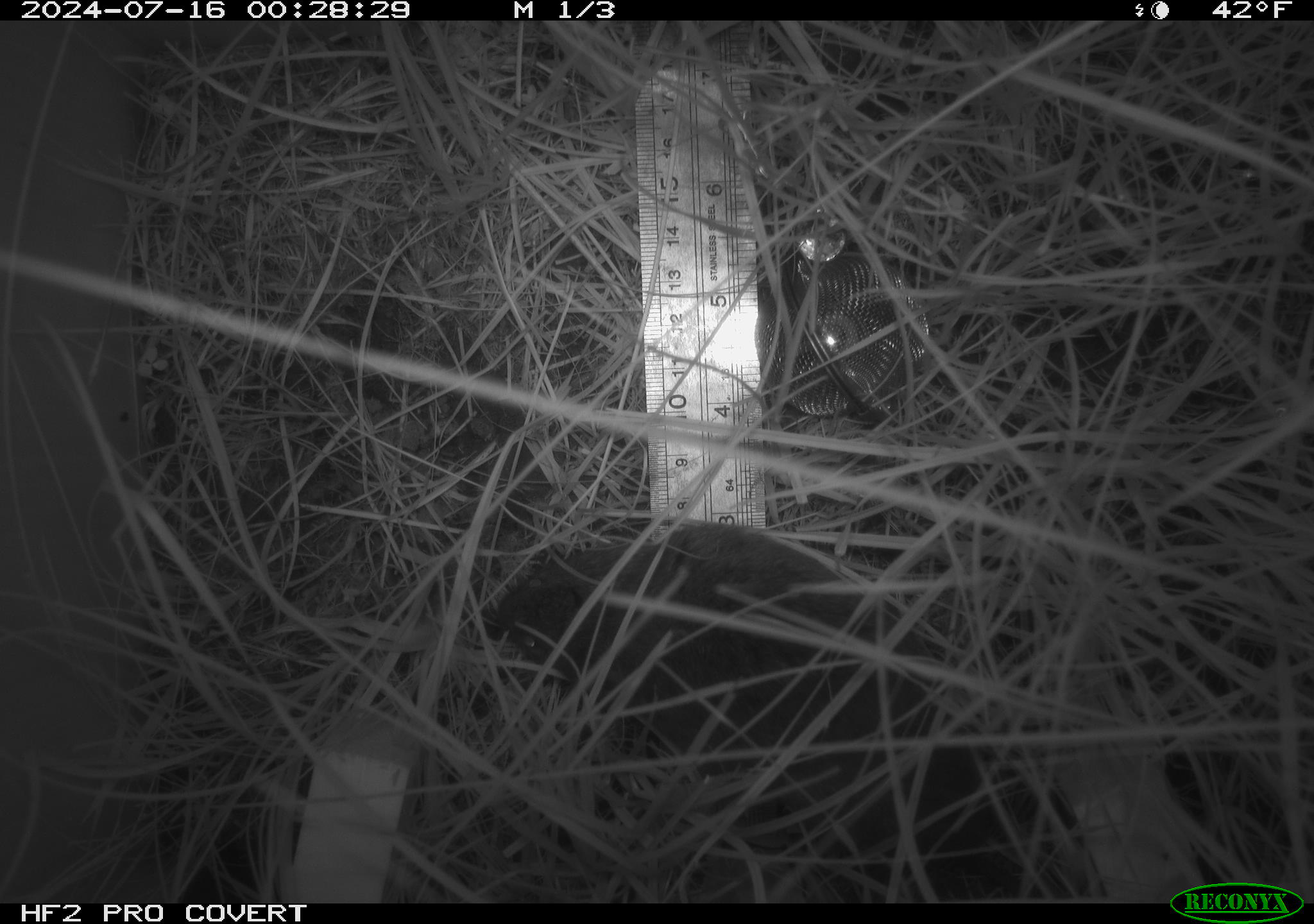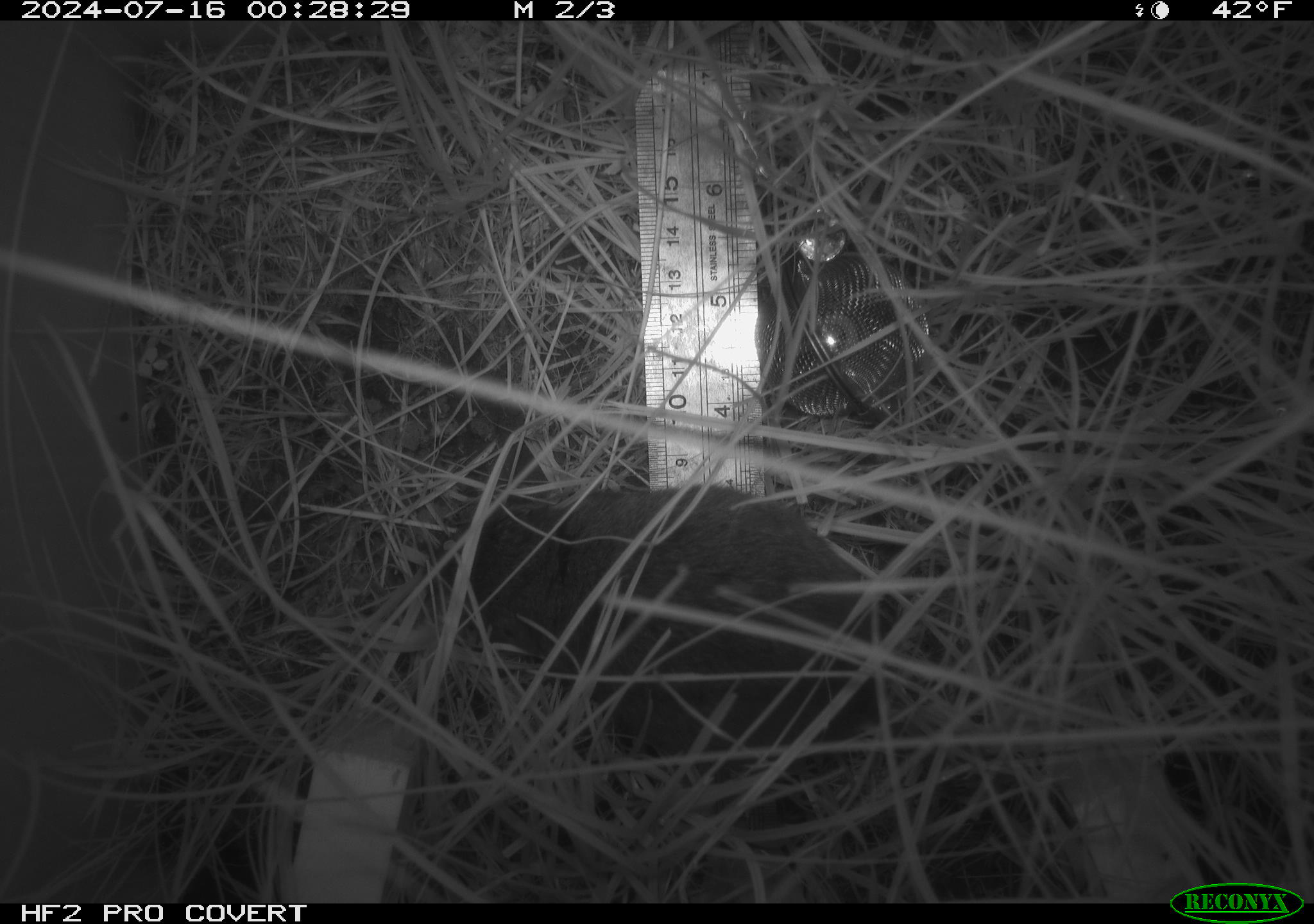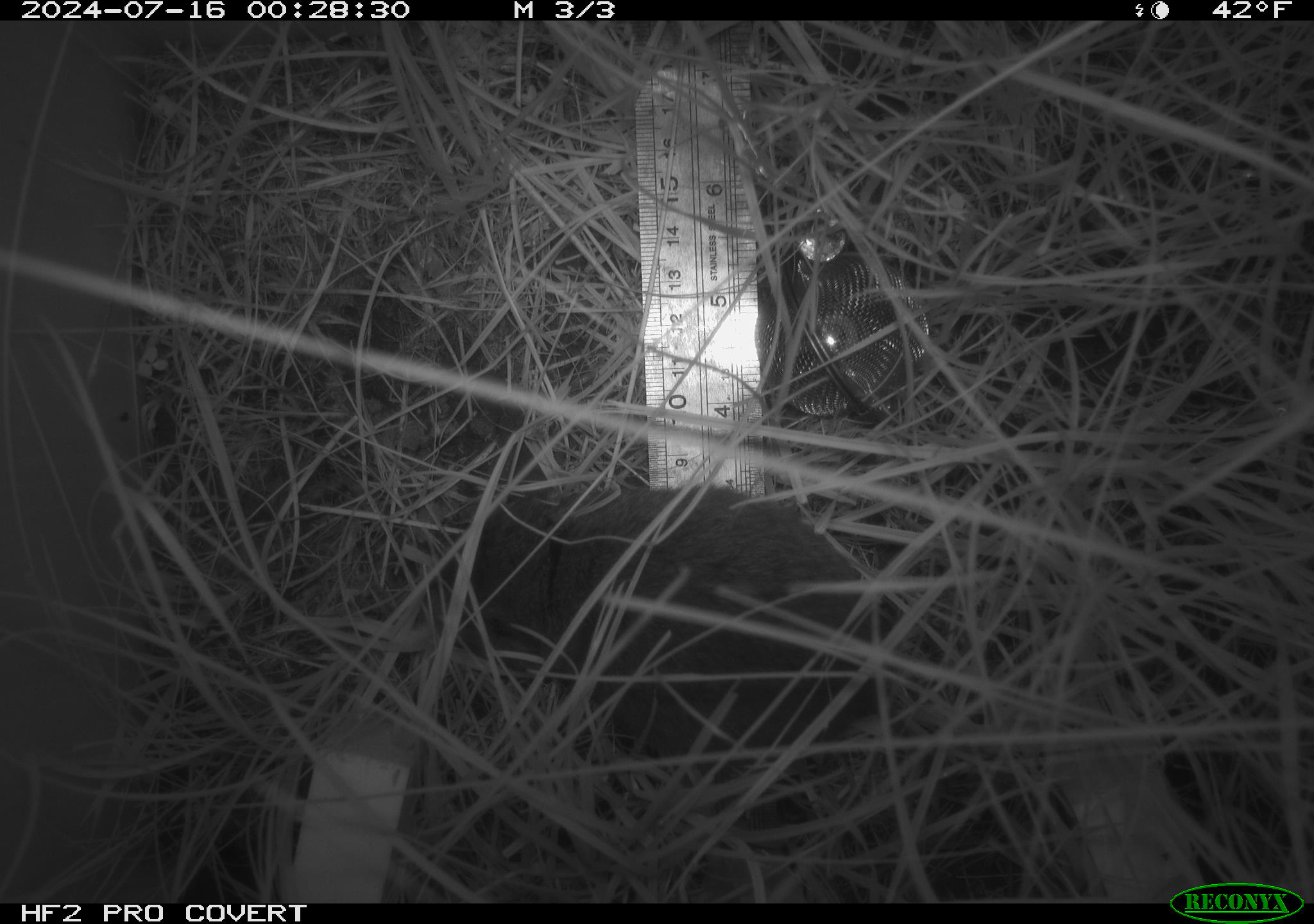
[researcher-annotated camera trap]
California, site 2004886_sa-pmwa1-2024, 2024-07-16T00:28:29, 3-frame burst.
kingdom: Animalia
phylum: Chordata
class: Mammalia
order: Rodentia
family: Cricetidae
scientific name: Arvicolinae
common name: voles, lemmings, and muskrats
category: arvicolinae subfamily